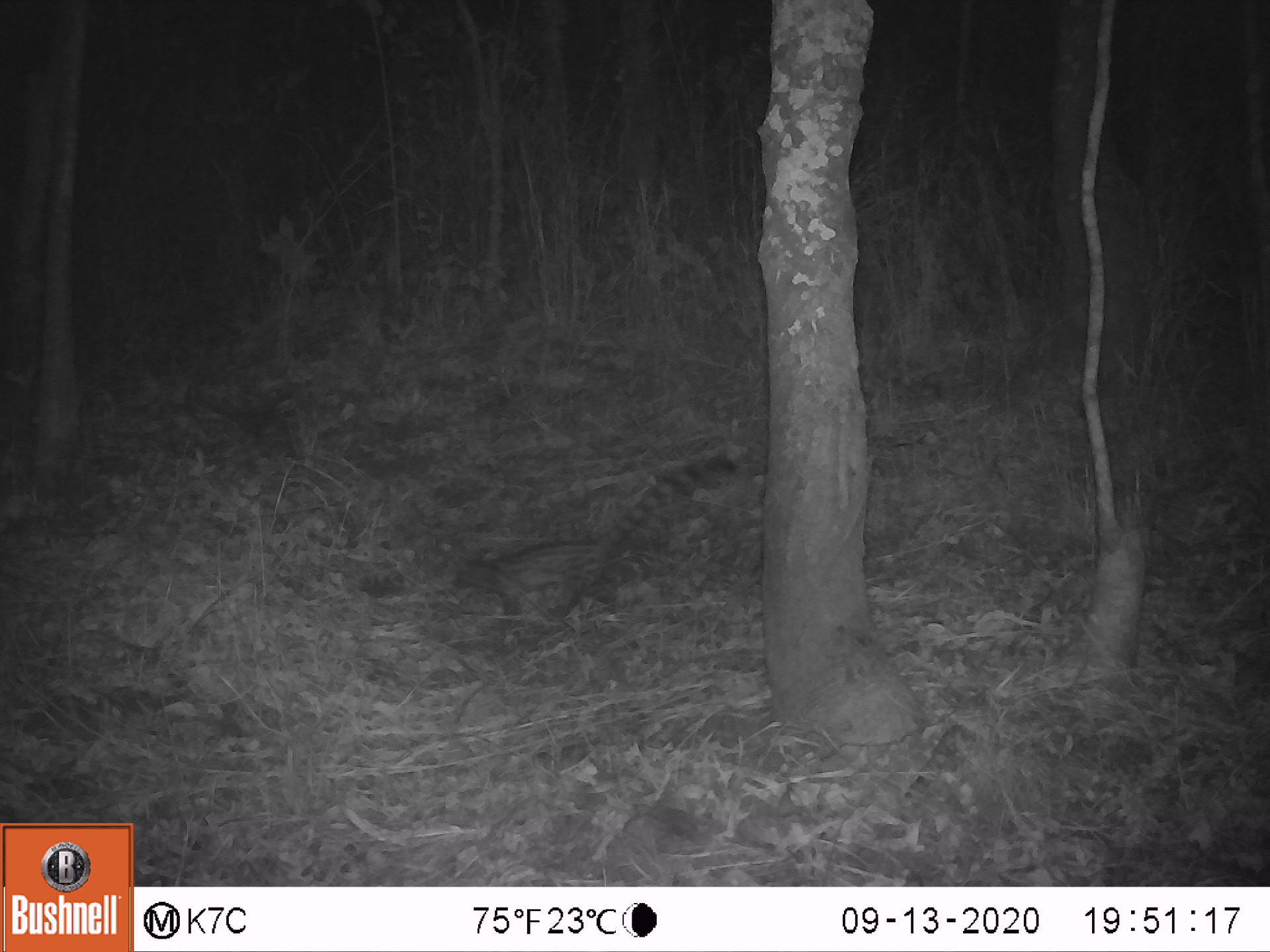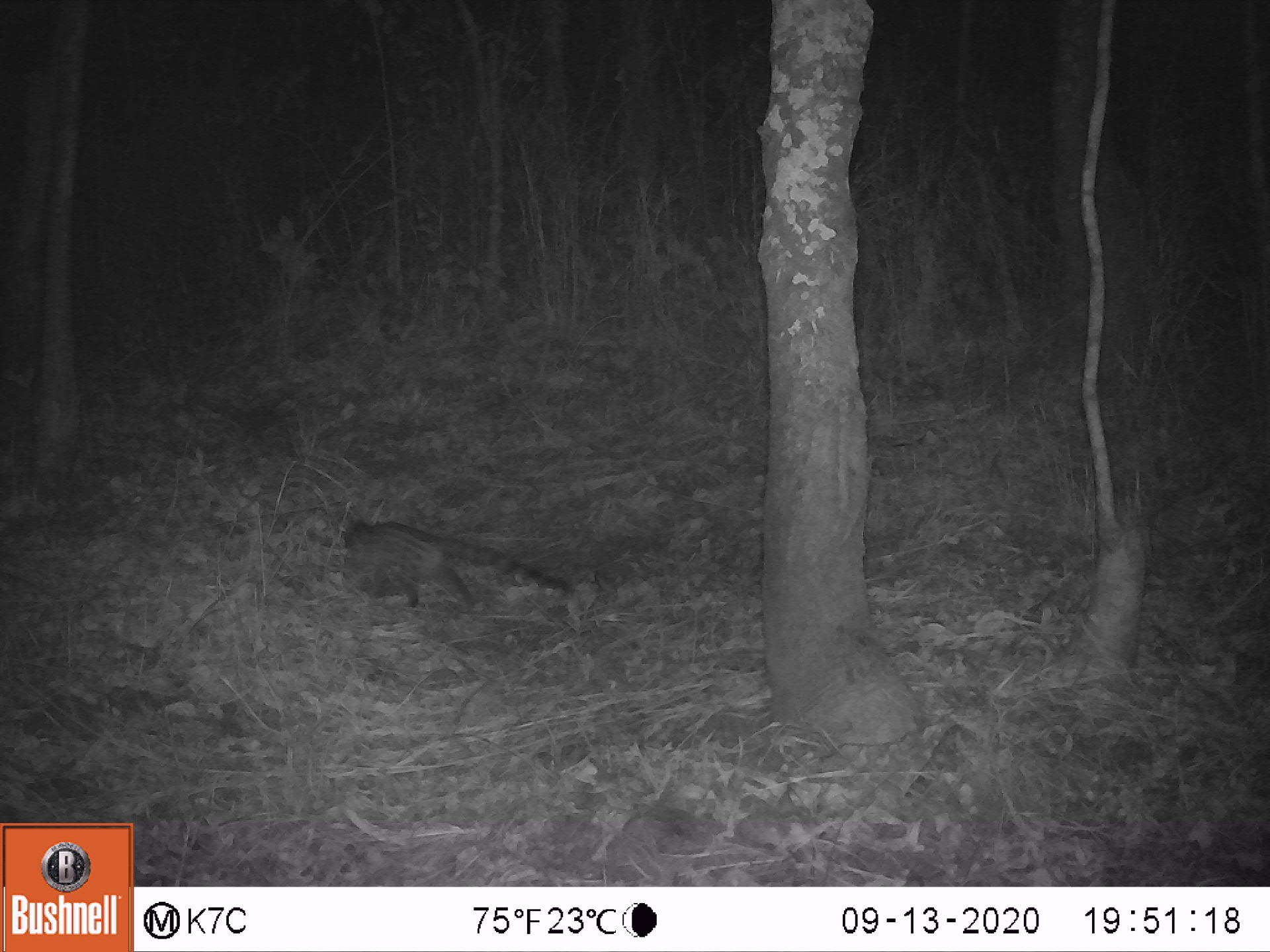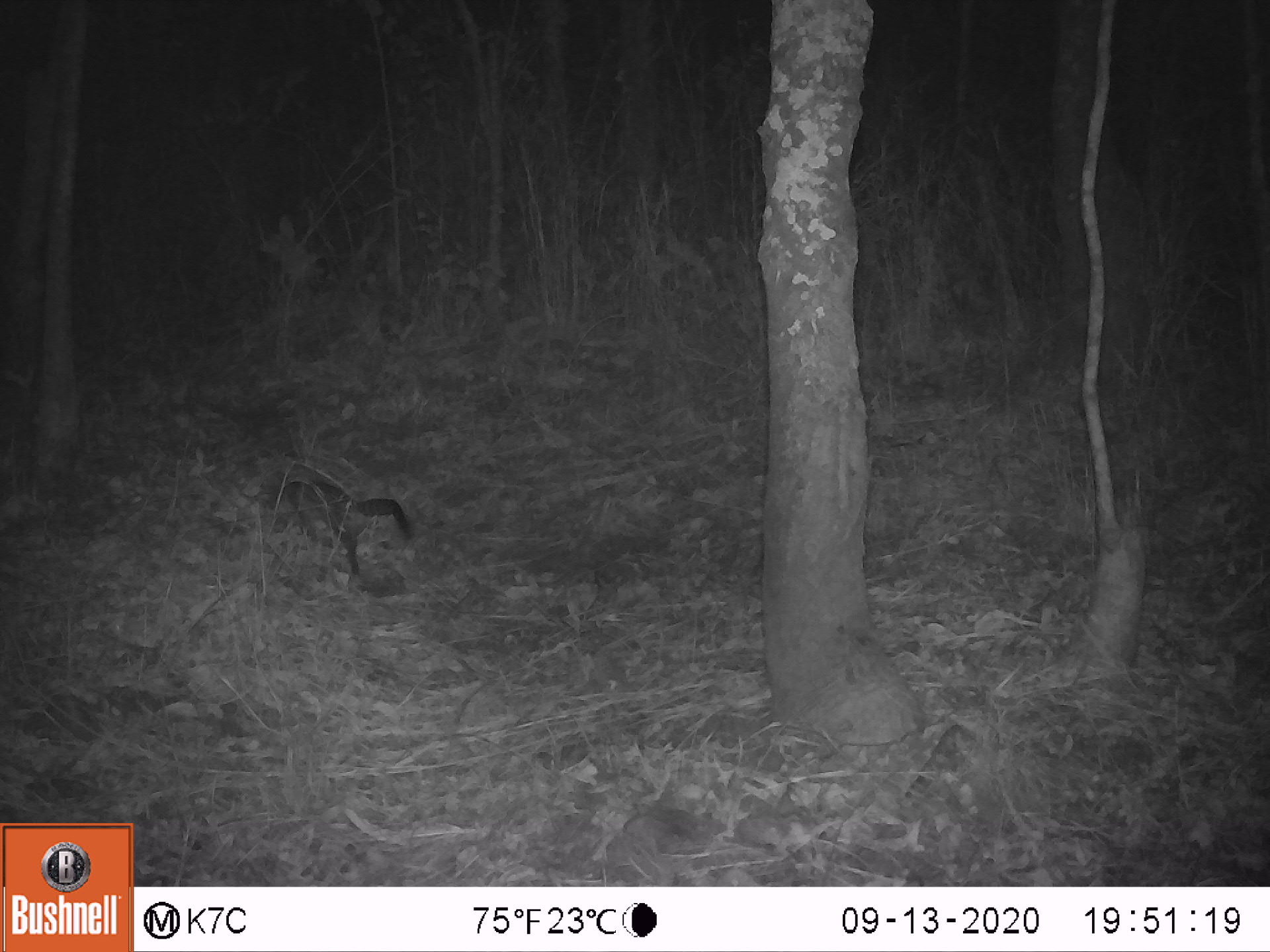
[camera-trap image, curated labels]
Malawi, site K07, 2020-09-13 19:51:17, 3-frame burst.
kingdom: Animalia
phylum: Chordata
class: Mammalia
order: Carnivora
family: Viverridae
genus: Genetta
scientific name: Genetta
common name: genet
Genet (Genetta), count 1.